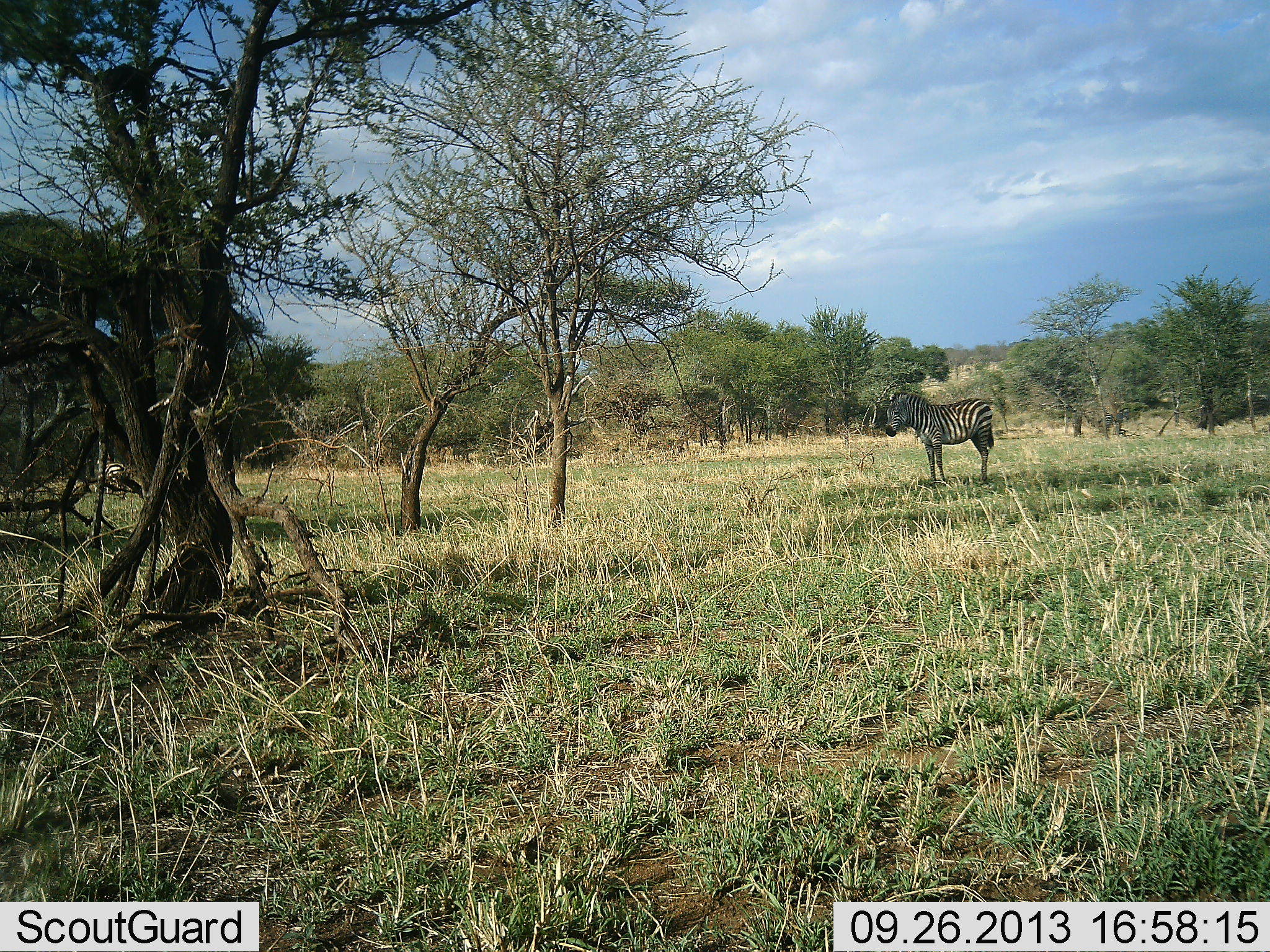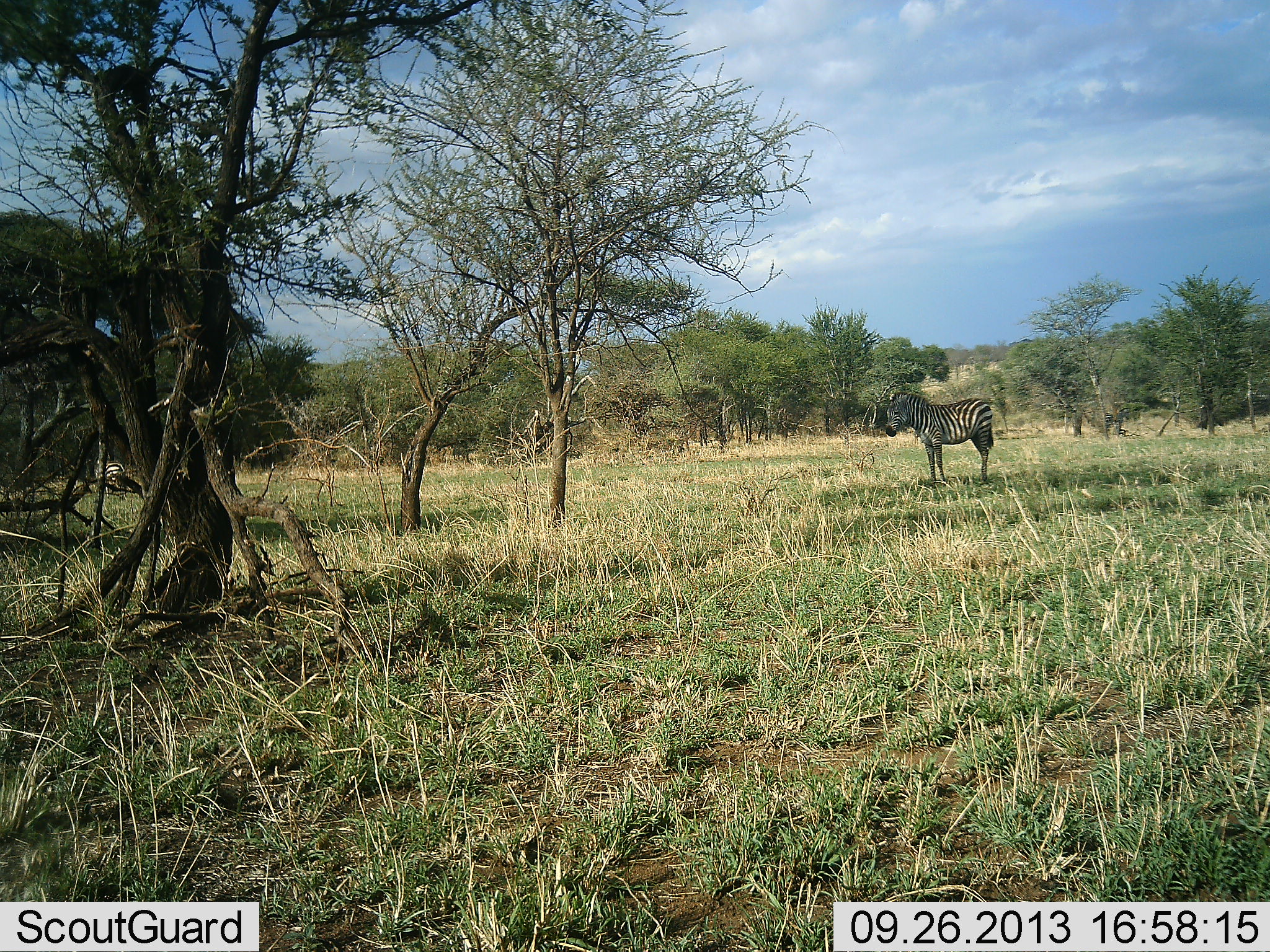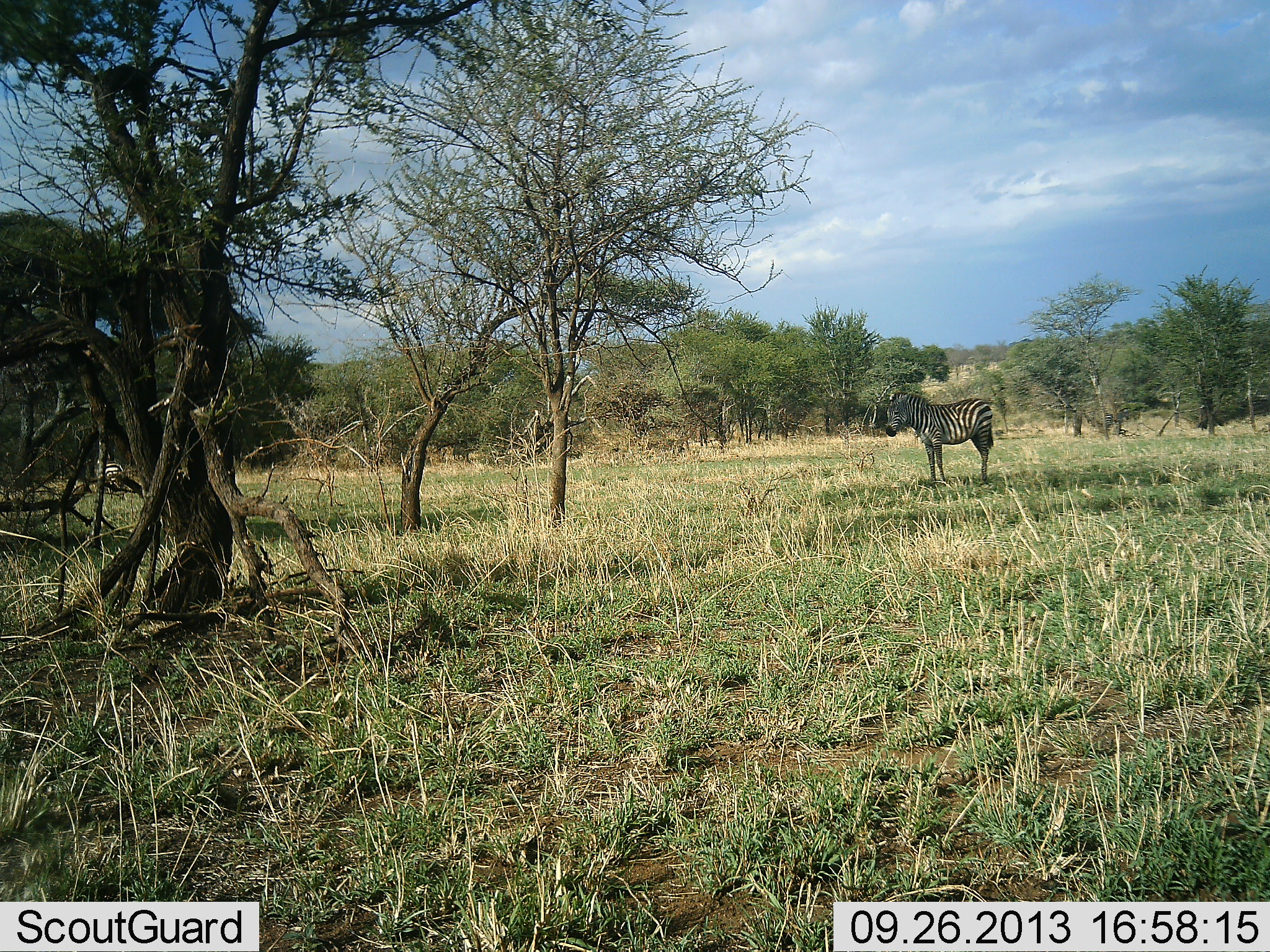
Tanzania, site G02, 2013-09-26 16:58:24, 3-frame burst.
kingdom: Animalia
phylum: Chordata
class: Mammalia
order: Perissodactyla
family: Equidae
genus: Equus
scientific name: Equus quagga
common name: plains zebra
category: zebra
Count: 1.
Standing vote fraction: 96%.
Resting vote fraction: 4%.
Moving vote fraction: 4%.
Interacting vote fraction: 0%.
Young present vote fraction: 0%.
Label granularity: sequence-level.